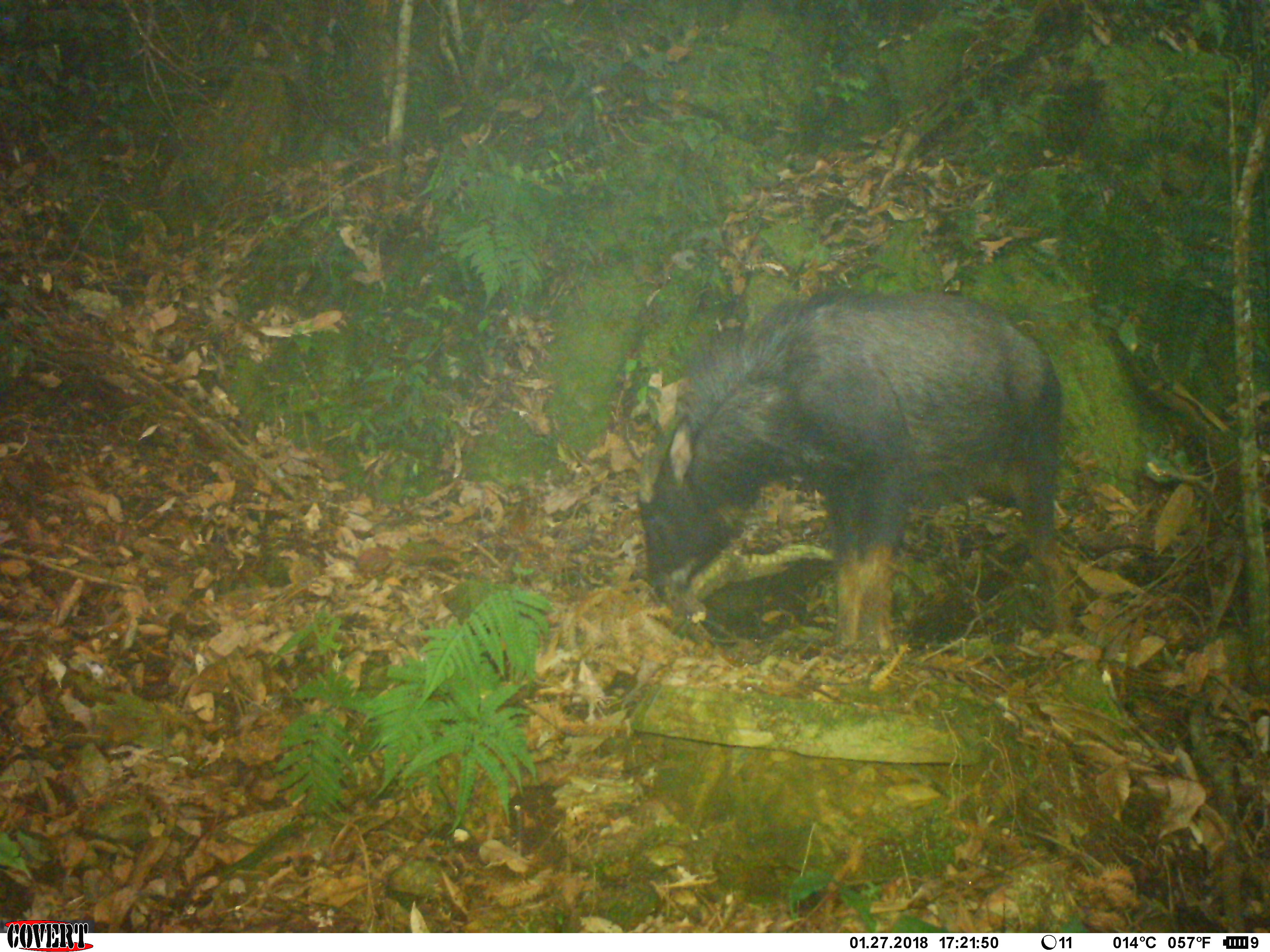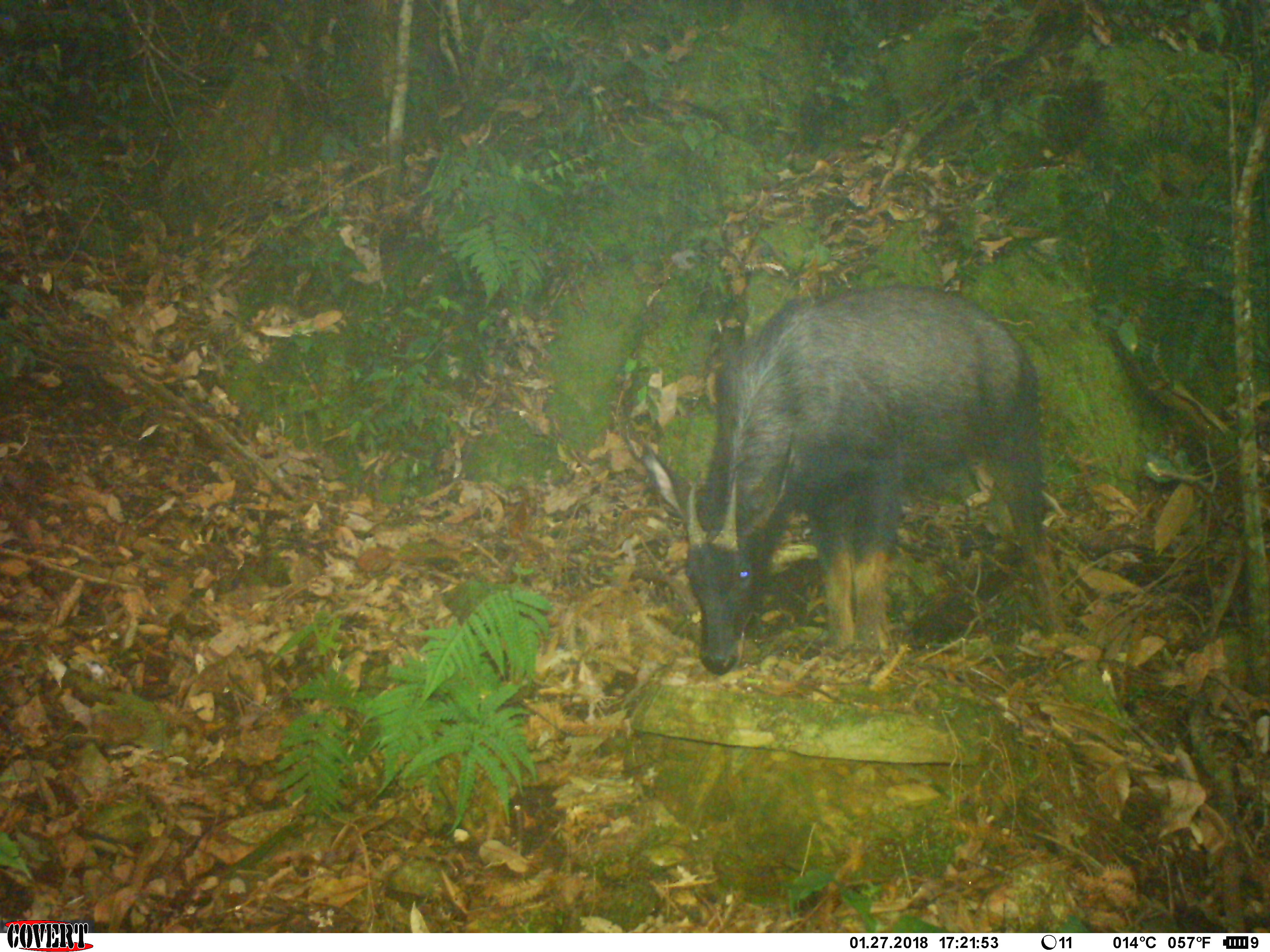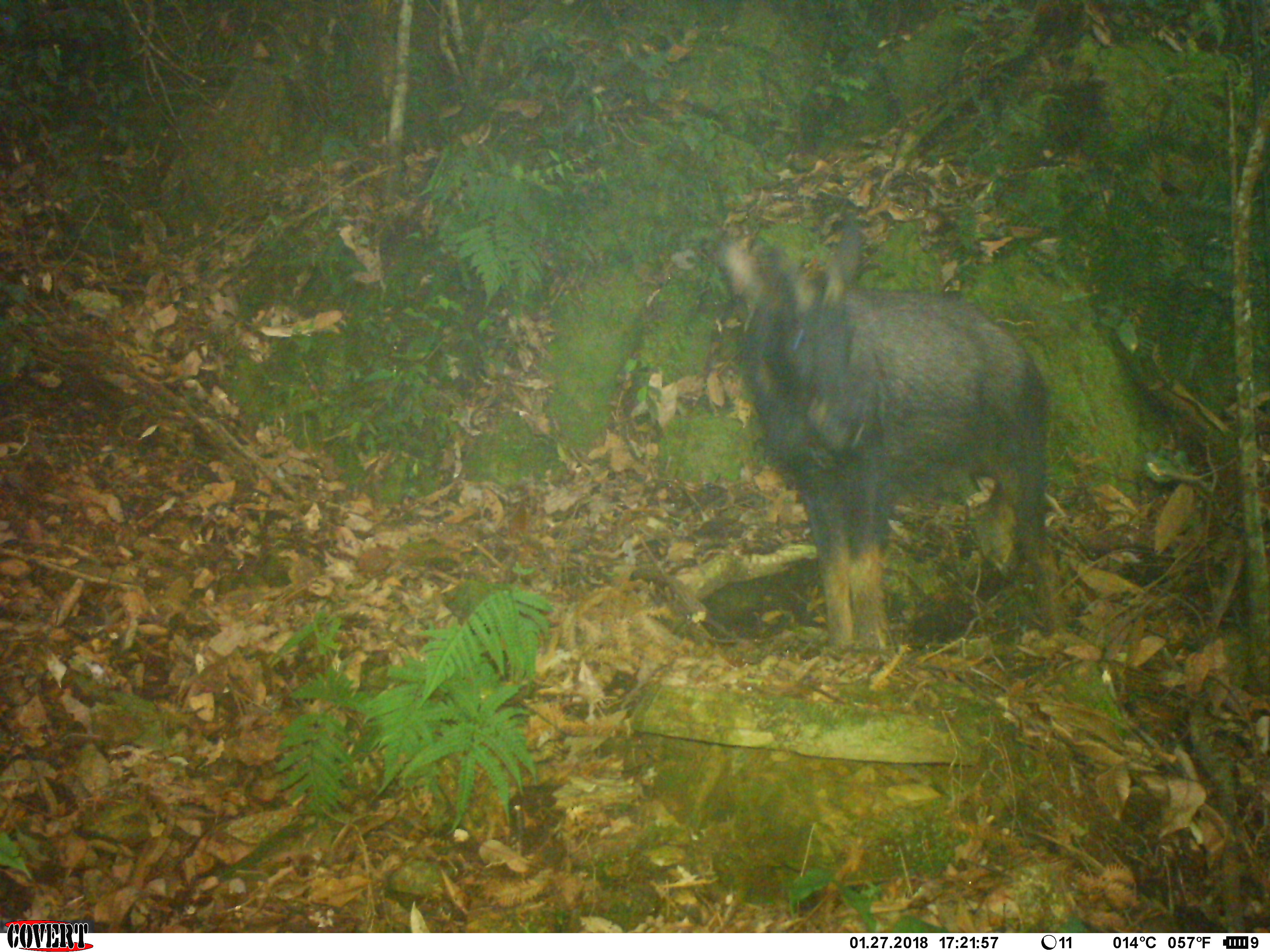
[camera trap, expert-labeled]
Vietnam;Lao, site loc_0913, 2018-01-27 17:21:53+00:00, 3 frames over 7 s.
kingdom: Animalia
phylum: Chordata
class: Mammalia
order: Artiodactyla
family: Bovidae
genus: Capricornis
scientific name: Capricornis sumatraensis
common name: chinese serow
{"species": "chinese serow (Capricornis sumatraensis)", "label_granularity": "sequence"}